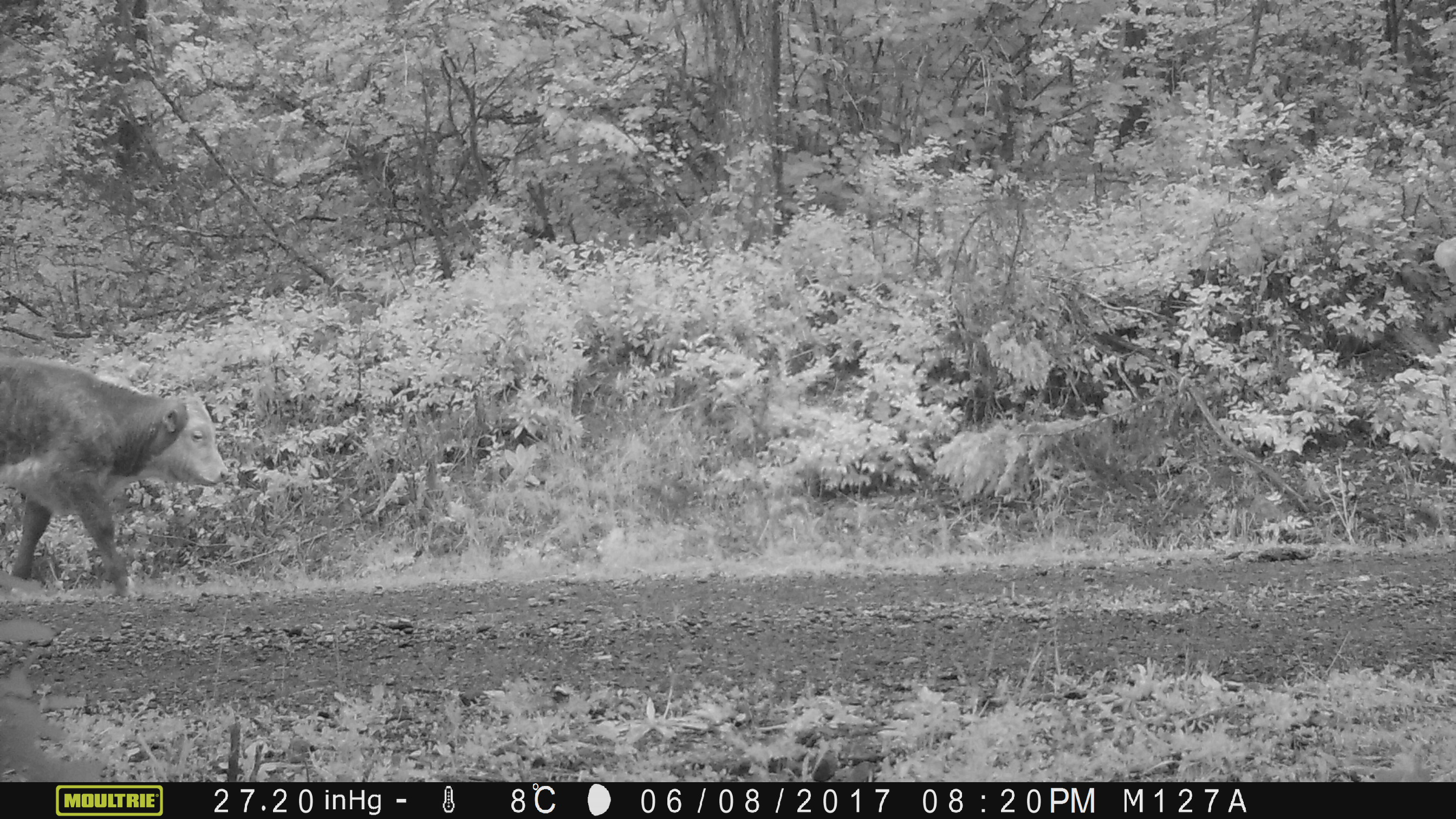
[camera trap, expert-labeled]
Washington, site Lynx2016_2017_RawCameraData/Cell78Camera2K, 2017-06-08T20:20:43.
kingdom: Animalia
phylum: Chordata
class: Mammalia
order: Artiodactyla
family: Bovidae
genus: Bos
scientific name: Bos taurus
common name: domestic cattle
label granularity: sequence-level